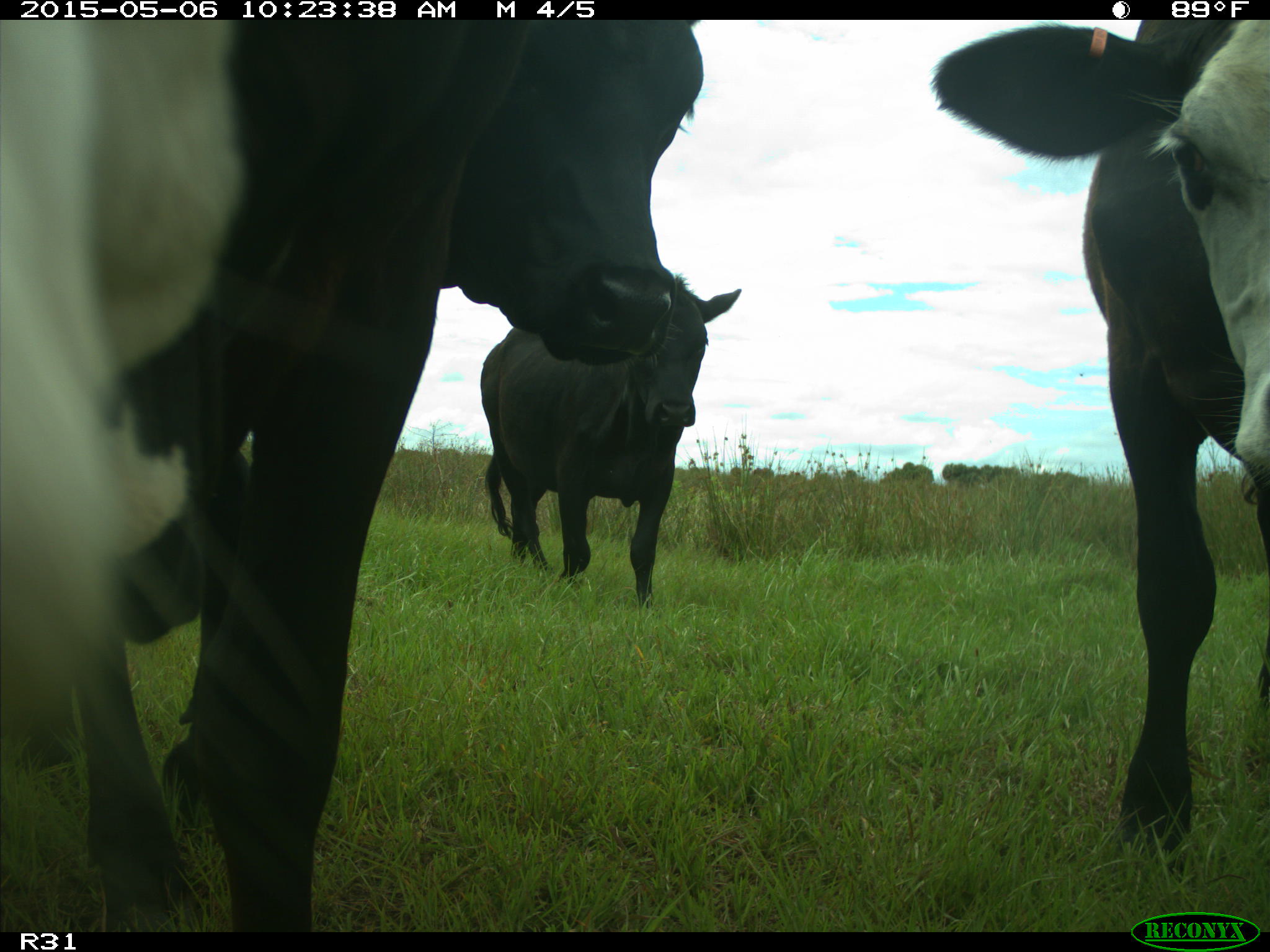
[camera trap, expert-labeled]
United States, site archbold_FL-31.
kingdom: Animalia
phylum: Chordata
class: Mammalia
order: Artiodactyla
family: Bovidae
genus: Bos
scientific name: Bos taurus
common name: domestic cow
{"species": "Bos taurus (domestic cow)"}